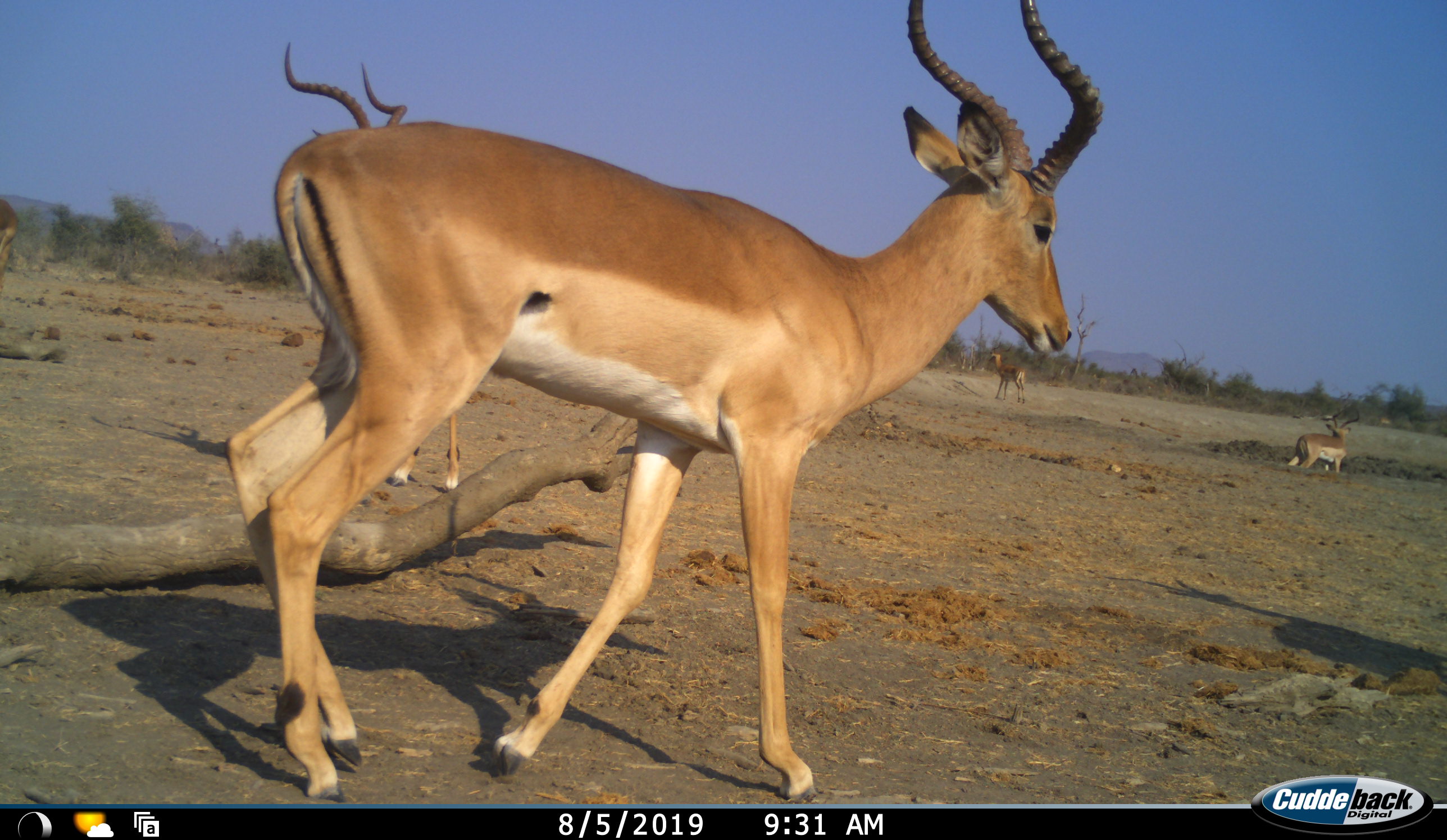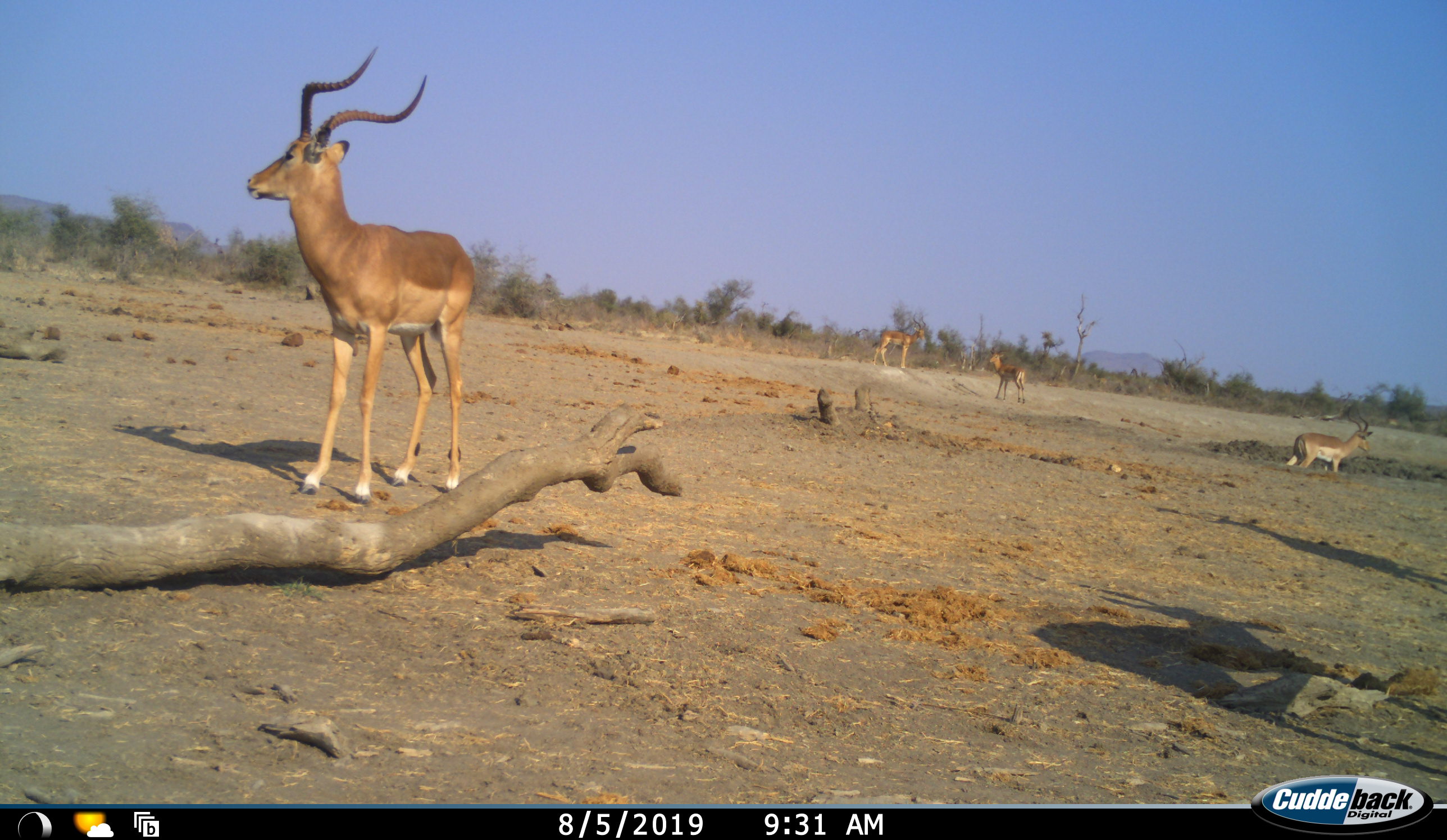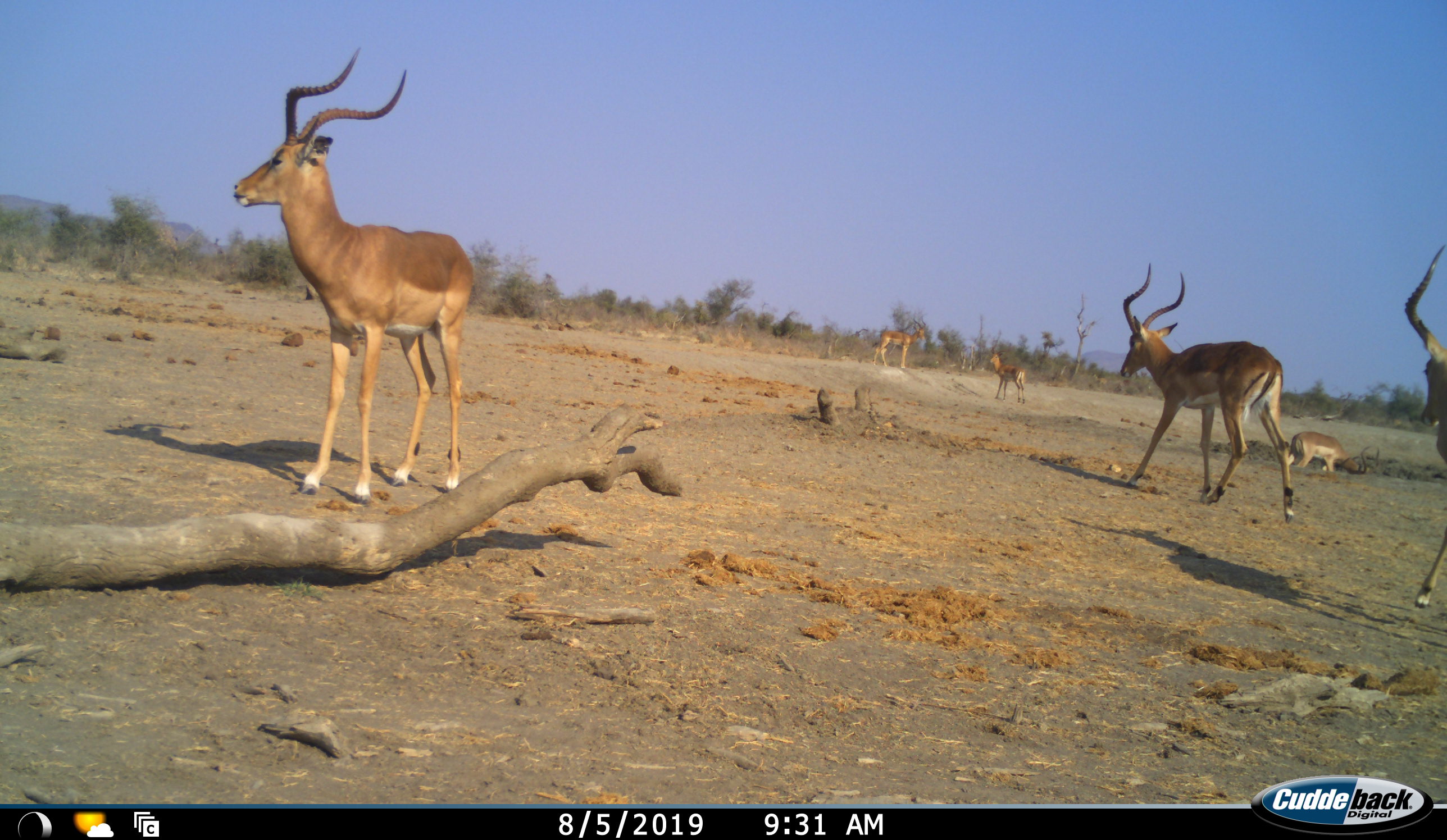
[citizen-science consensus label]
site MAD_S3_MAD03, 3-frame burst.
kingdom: Animalia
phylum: Chordata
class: Mammalia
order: Artiodactyla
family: Bovidae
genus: Aepyceros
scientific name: Aepyceros melampus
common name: impala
Impala (Aepyceros melampus), count 6. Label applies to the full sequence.